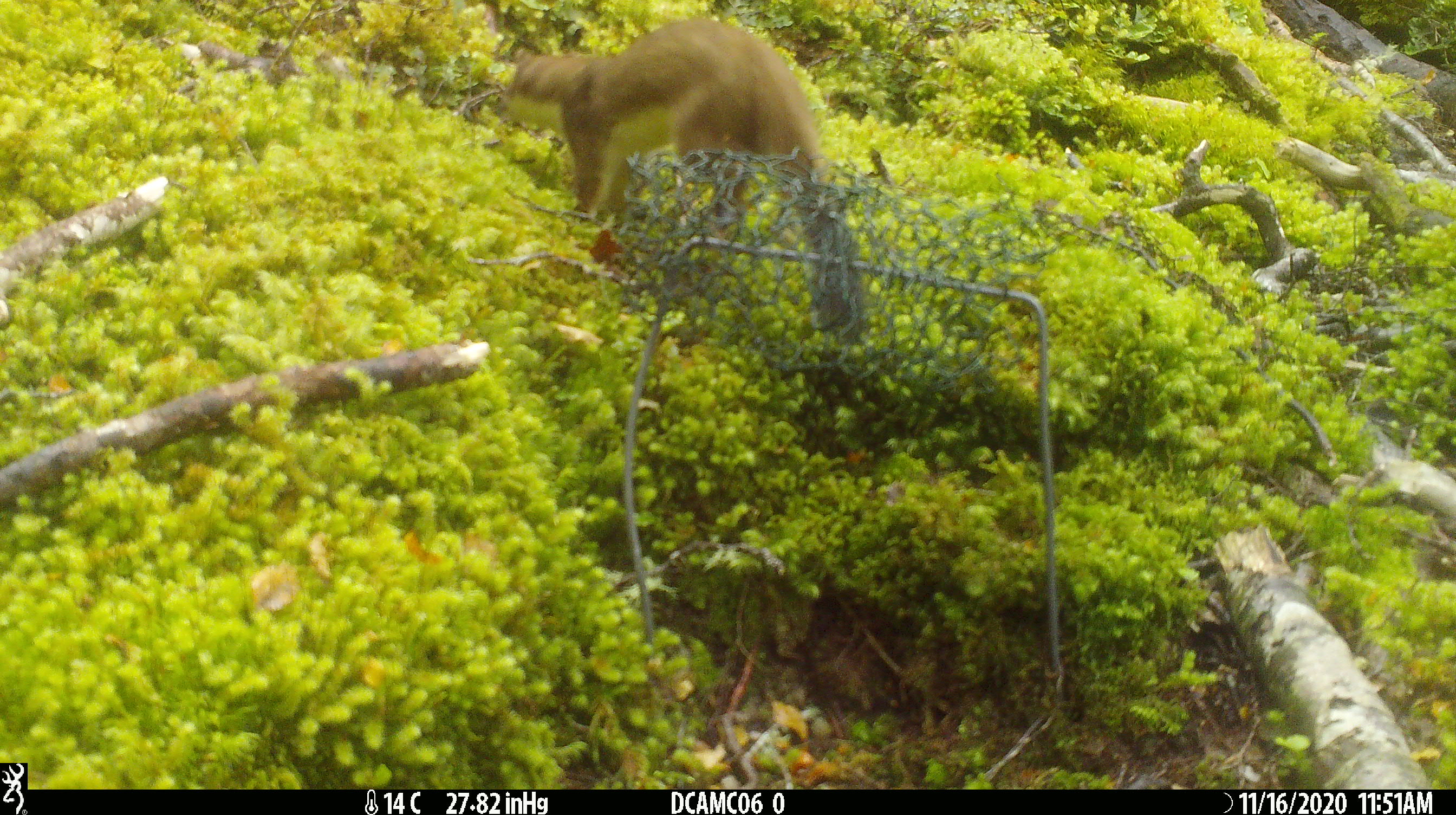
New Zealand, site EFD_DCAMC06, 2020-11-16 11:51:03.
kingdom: Animalia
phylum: Chordata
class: Mammalia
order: Carnivora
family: Mustelidae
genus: Mustela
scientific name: Mustela erminea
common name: stoat